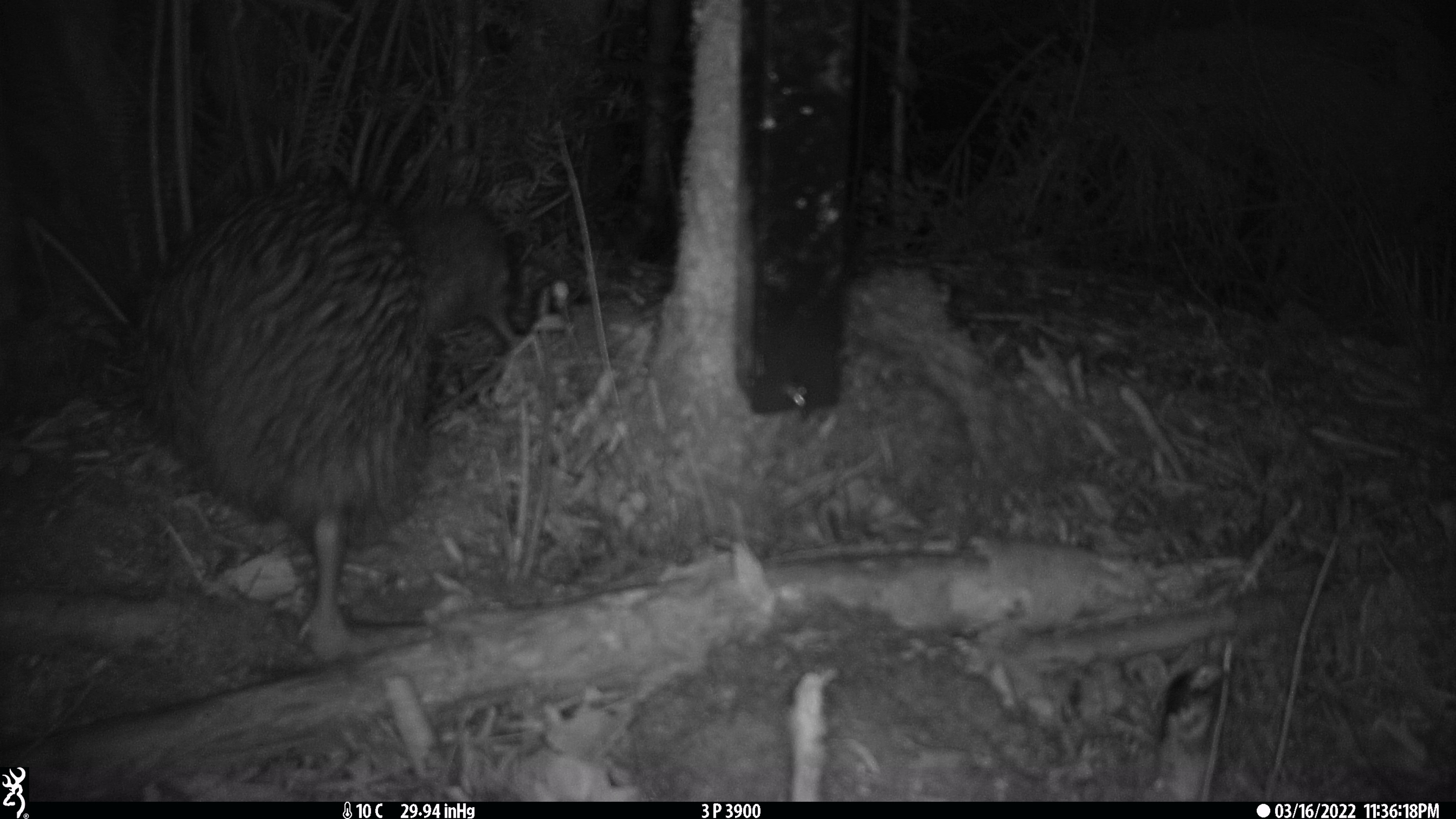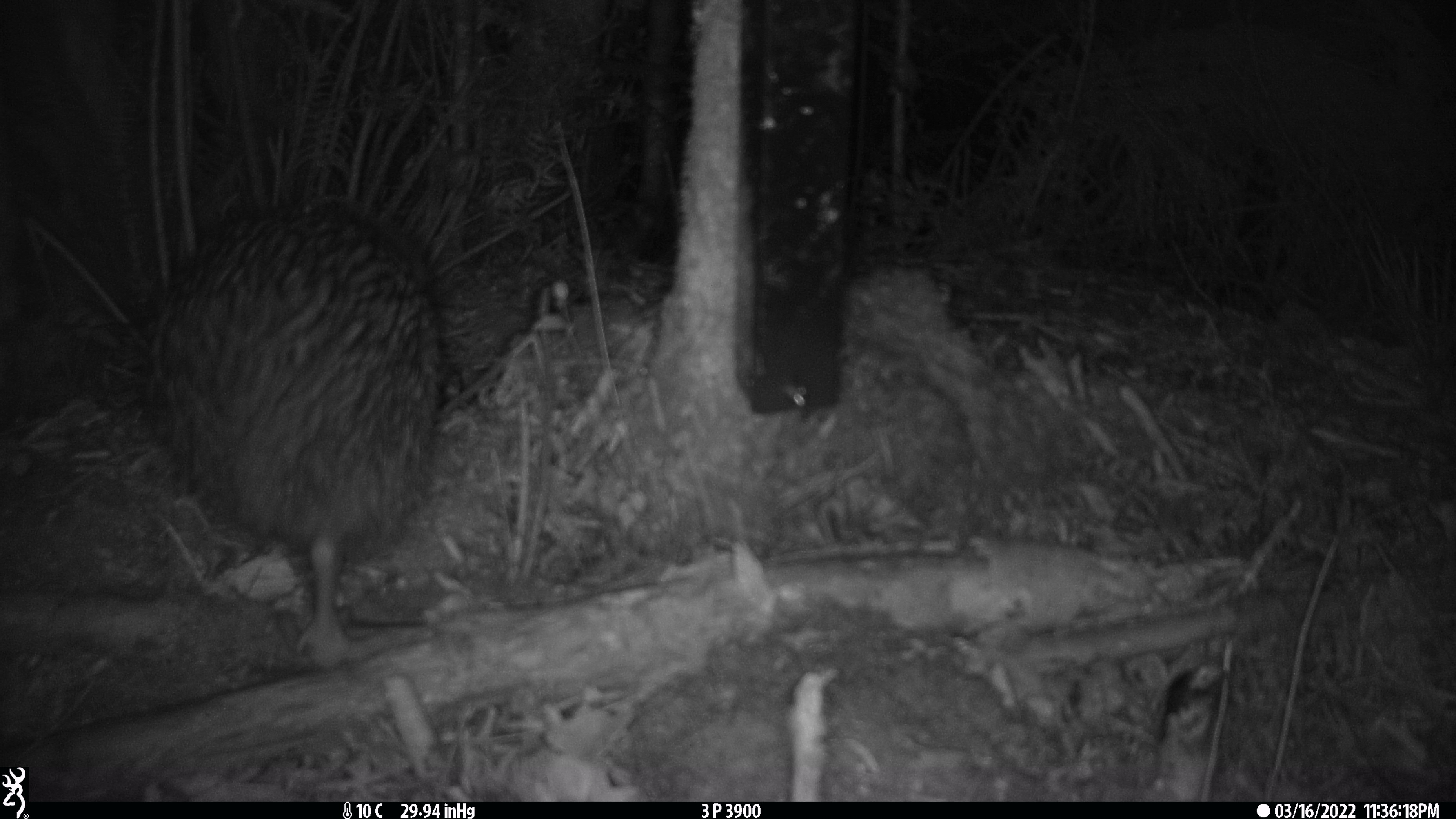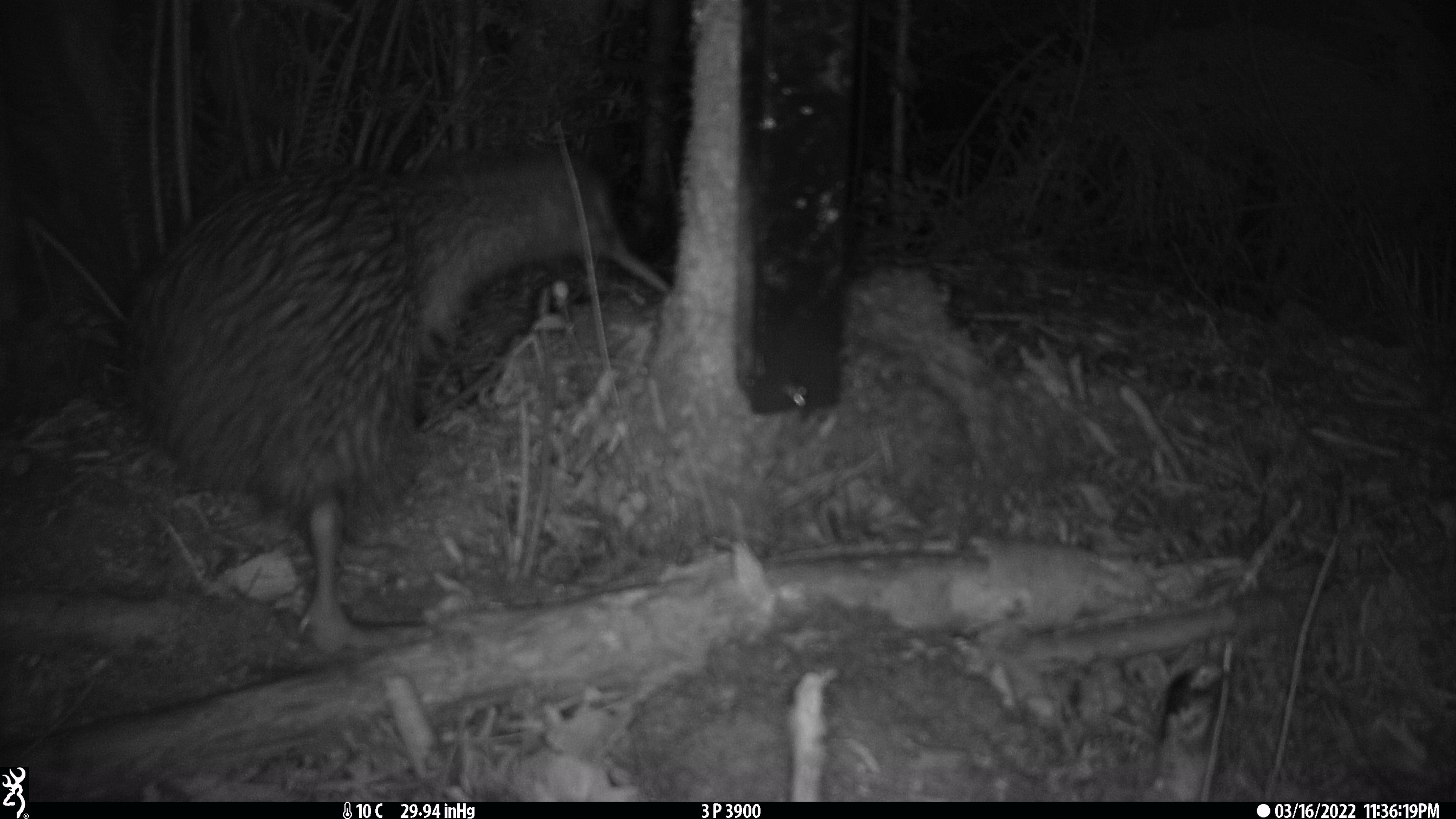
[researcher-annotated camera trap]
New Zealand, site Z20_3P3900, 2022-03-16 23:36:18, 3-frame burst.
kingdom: Animalia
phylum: Chordata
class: Aves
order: Apterygiformes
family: Apterygidae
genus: Apteryx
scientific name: Apteryx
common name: kiwi